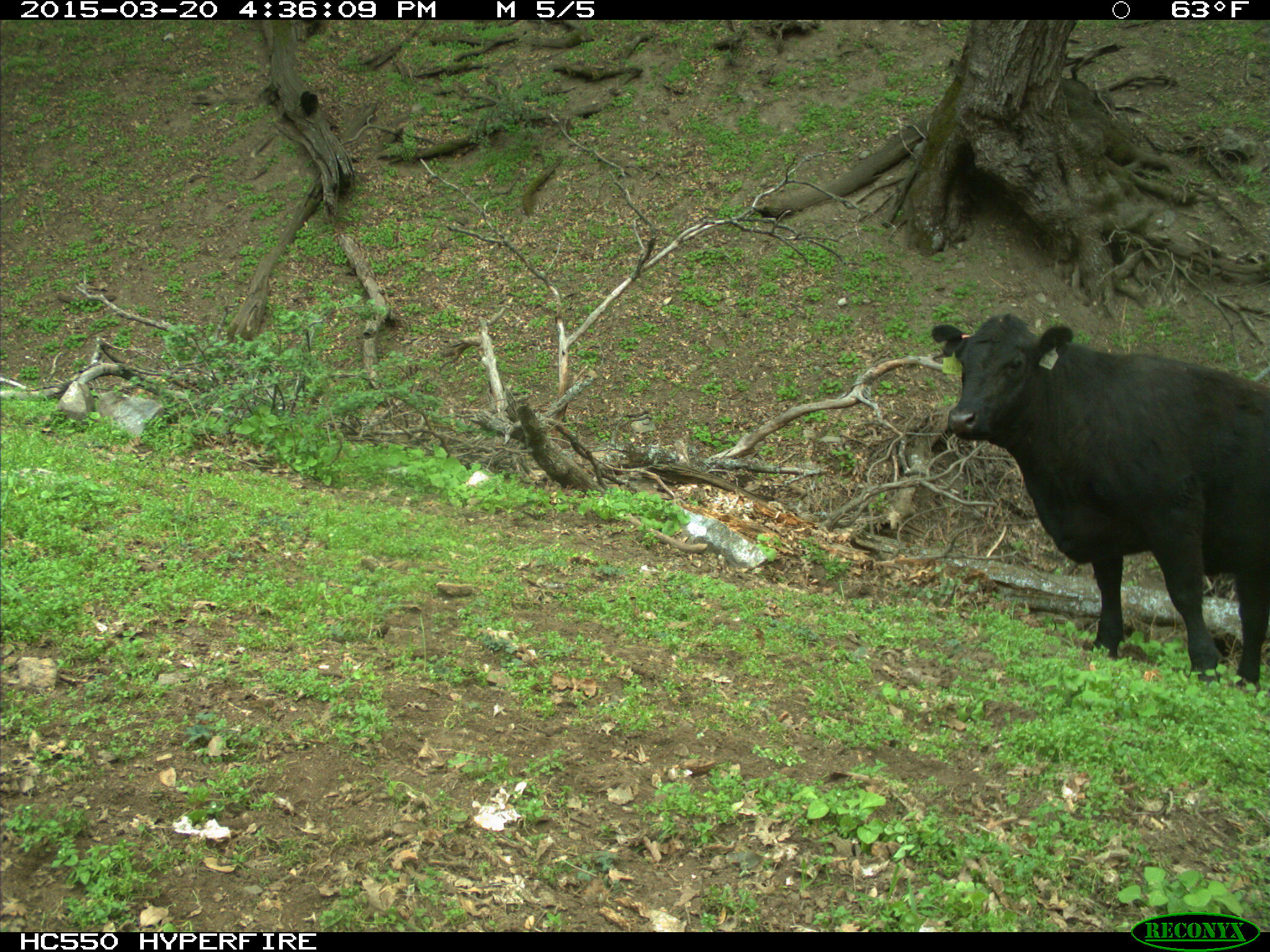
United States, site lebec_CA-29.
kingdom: Animalia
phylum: Chordata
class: Mammalia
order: Artiodactyla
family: Bovidae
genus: Bos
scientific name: Bos taurus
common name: domestic cow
Bos taurus (domestic cow).